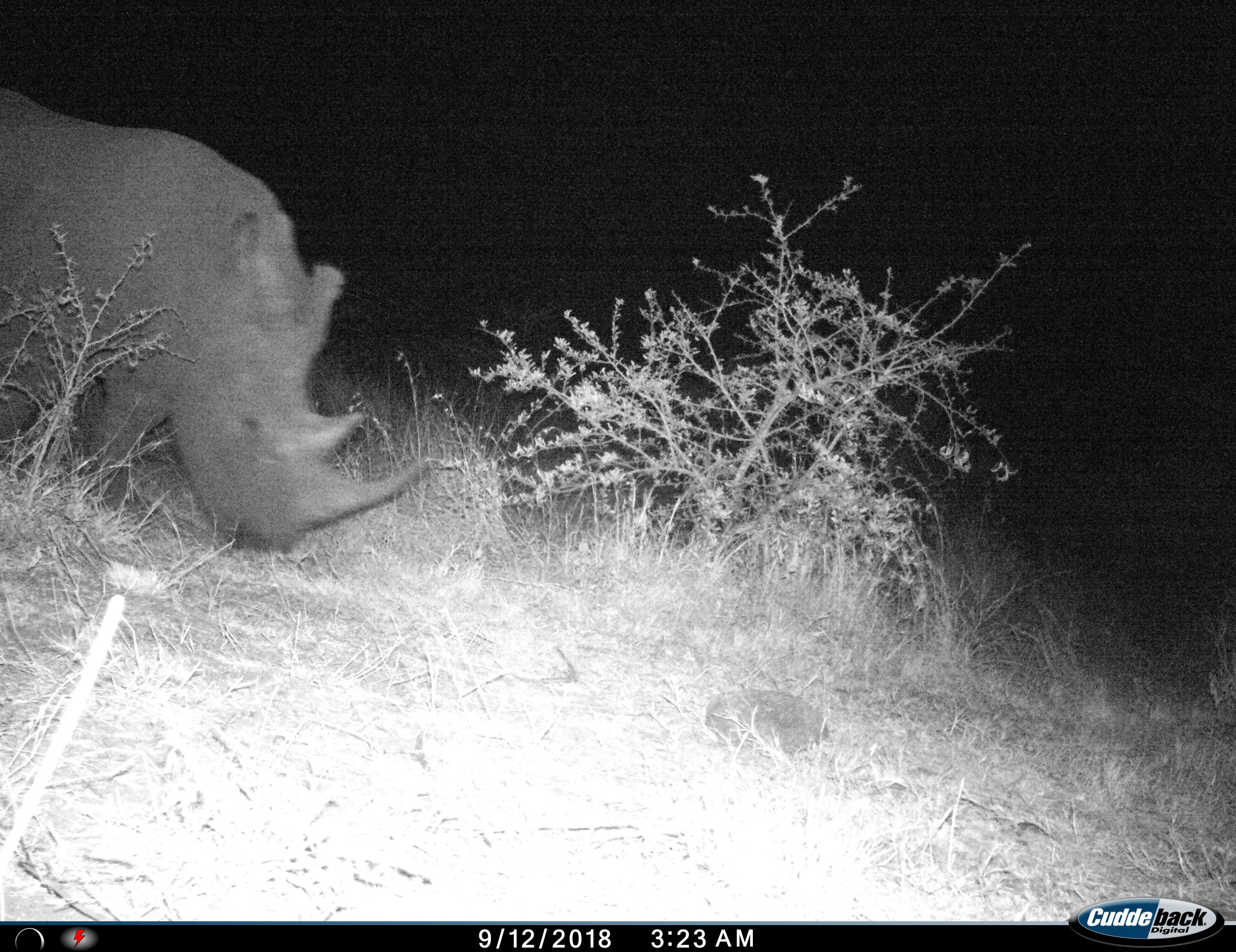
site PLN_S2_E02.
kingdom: Animalia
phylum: Chordata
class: Mammalia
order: Perissodactyla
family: Rhinocerotidae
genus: Ceratotherium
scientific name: Ceratotherium simum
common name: white rhinoceros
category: rhinoceroswhite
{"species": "rhinoceroswhite (white rhinoceros) (Ceratotherium simum)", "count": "1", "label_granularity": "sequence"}